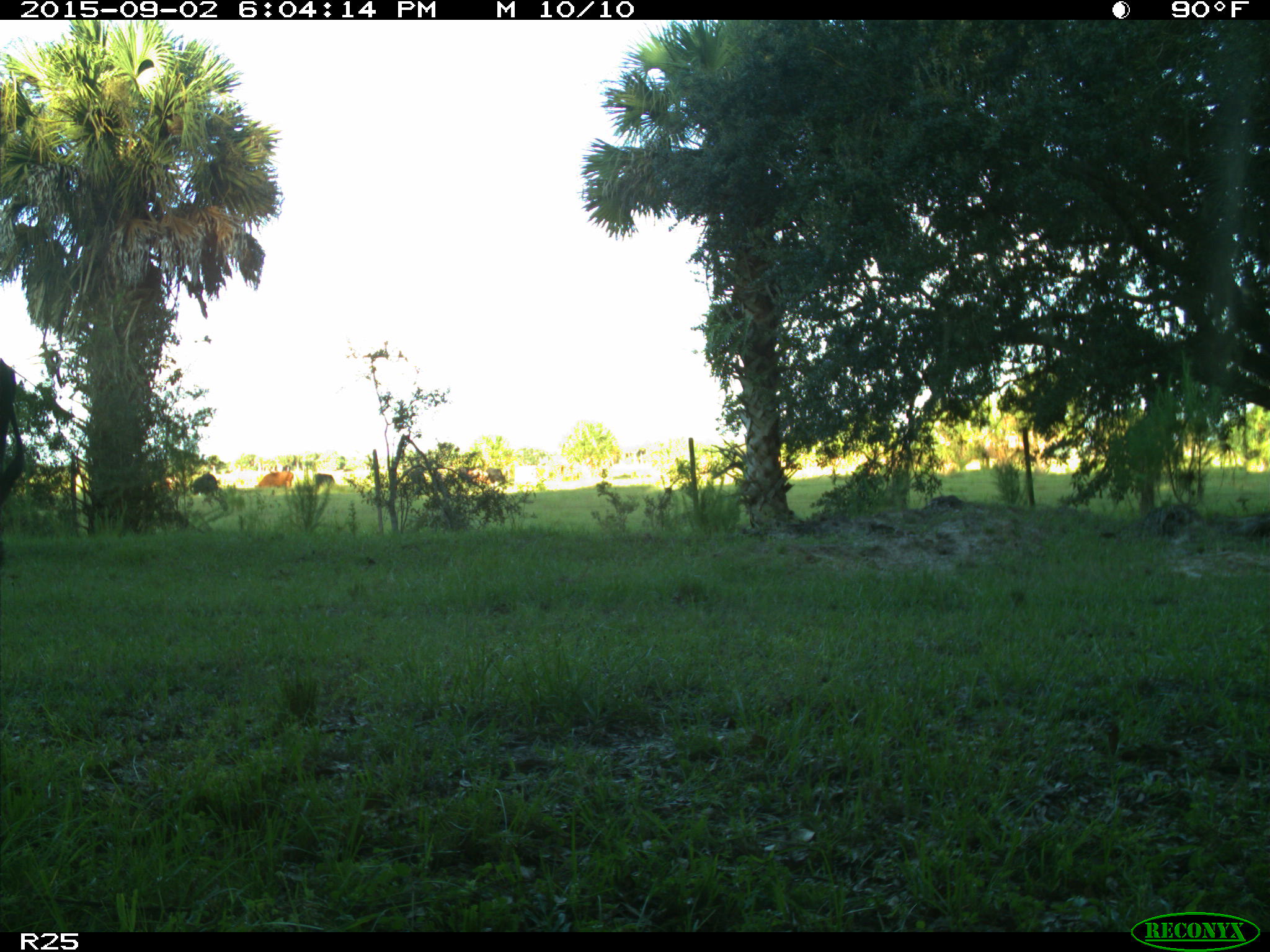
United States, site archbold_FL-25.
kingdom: Animalia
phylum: Chordata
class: Mammalia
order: Artiodactyla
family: Bovidae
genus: Bos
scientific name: Bos taurus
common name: domestic cow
Bos taurus (domestic cow).